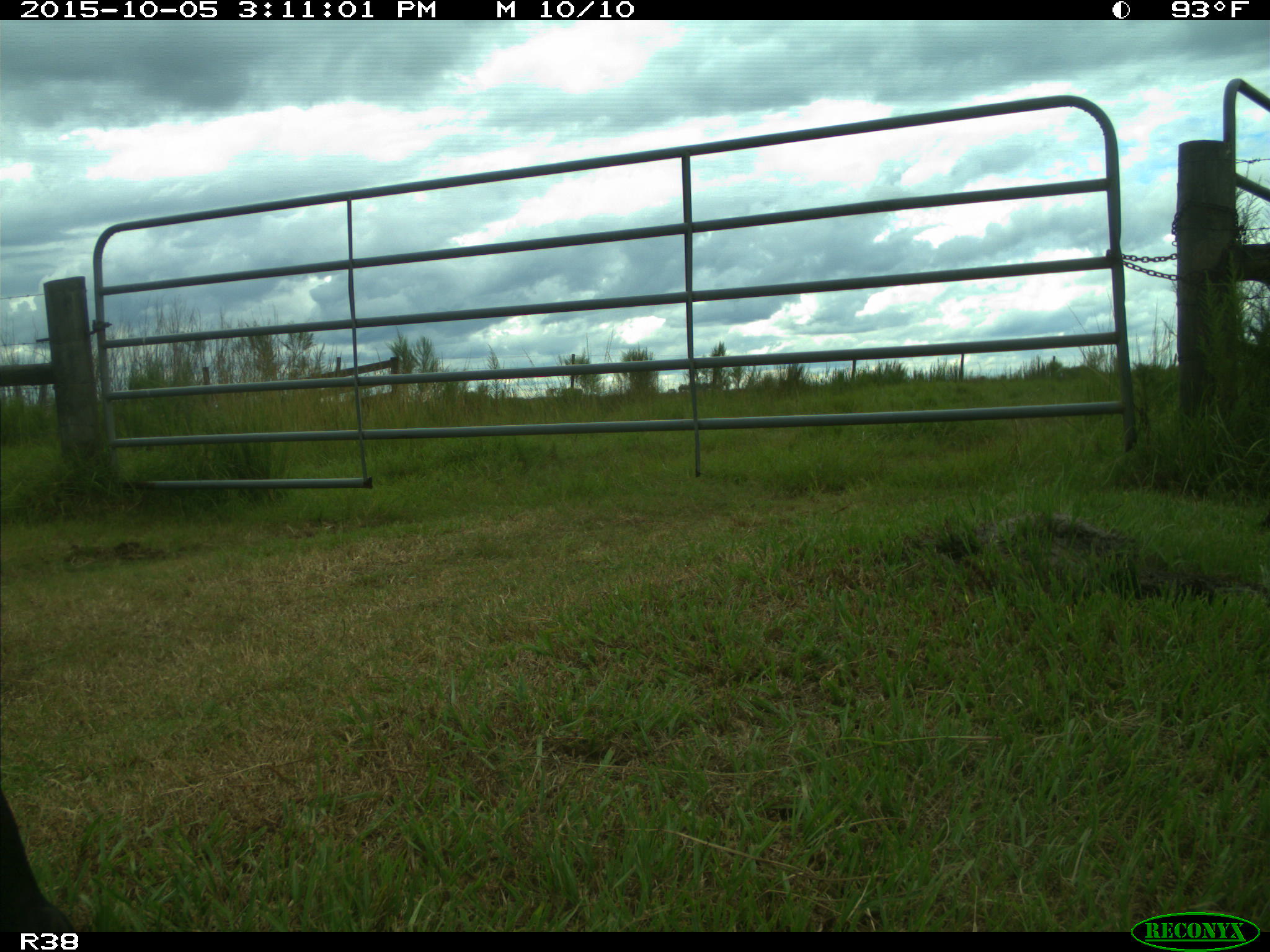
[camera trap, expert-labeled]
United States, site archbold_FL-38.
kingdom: Animalia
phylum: Chordata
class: Mammalia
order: Artiodactyla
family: Bovidae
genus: Bos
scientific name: Bos taurus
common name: domestic cow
Bos taurus (domestic cow).